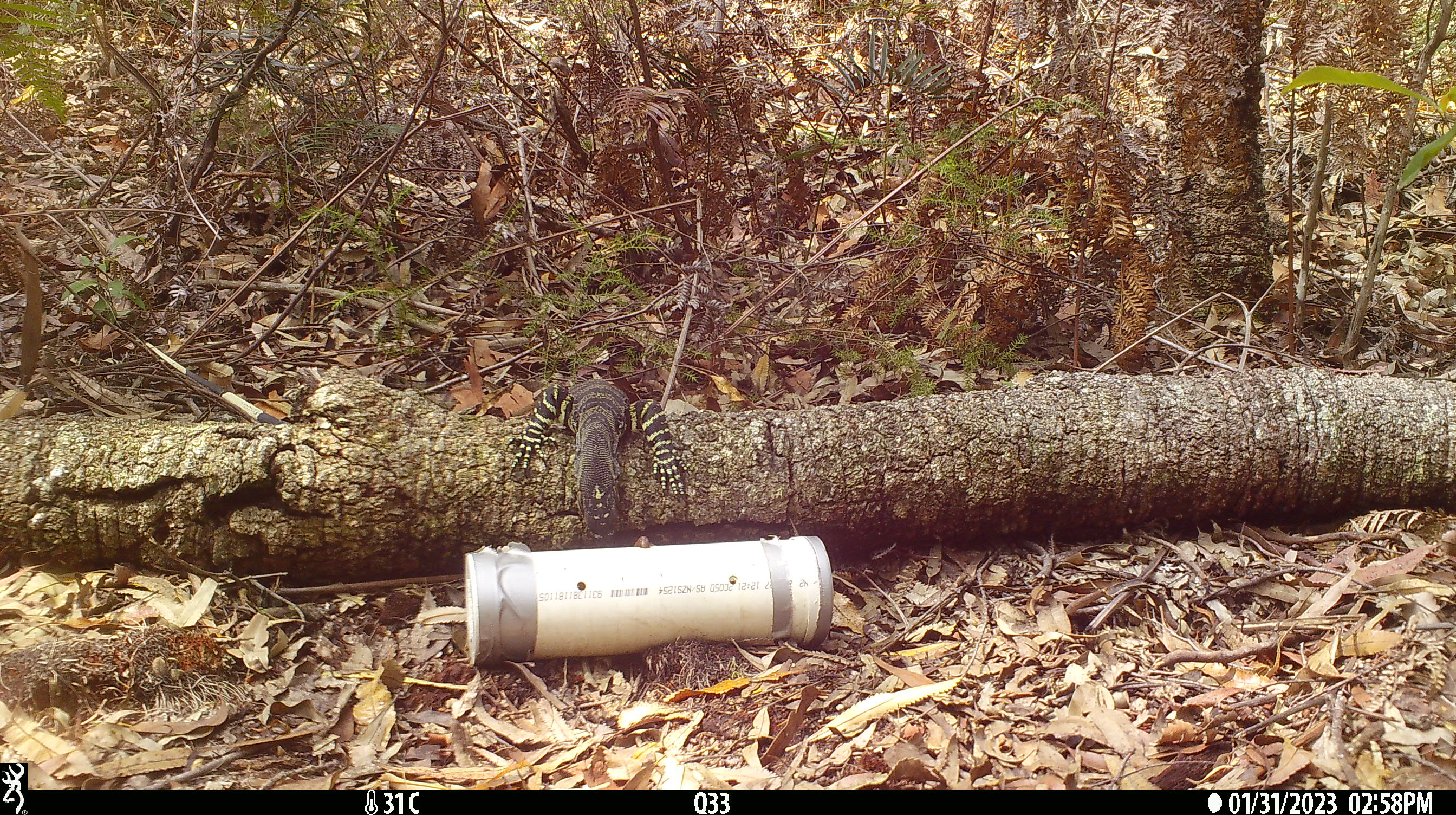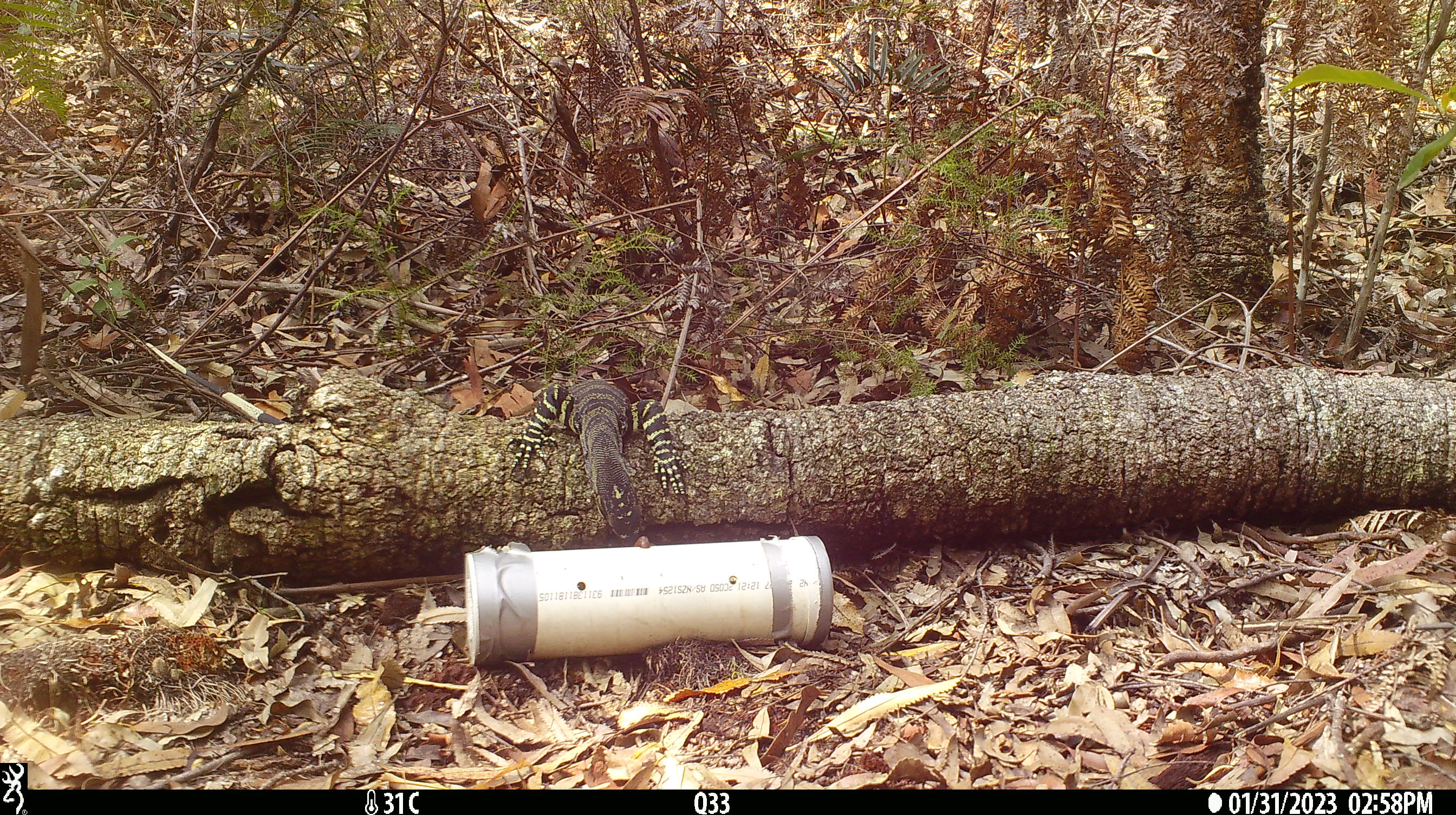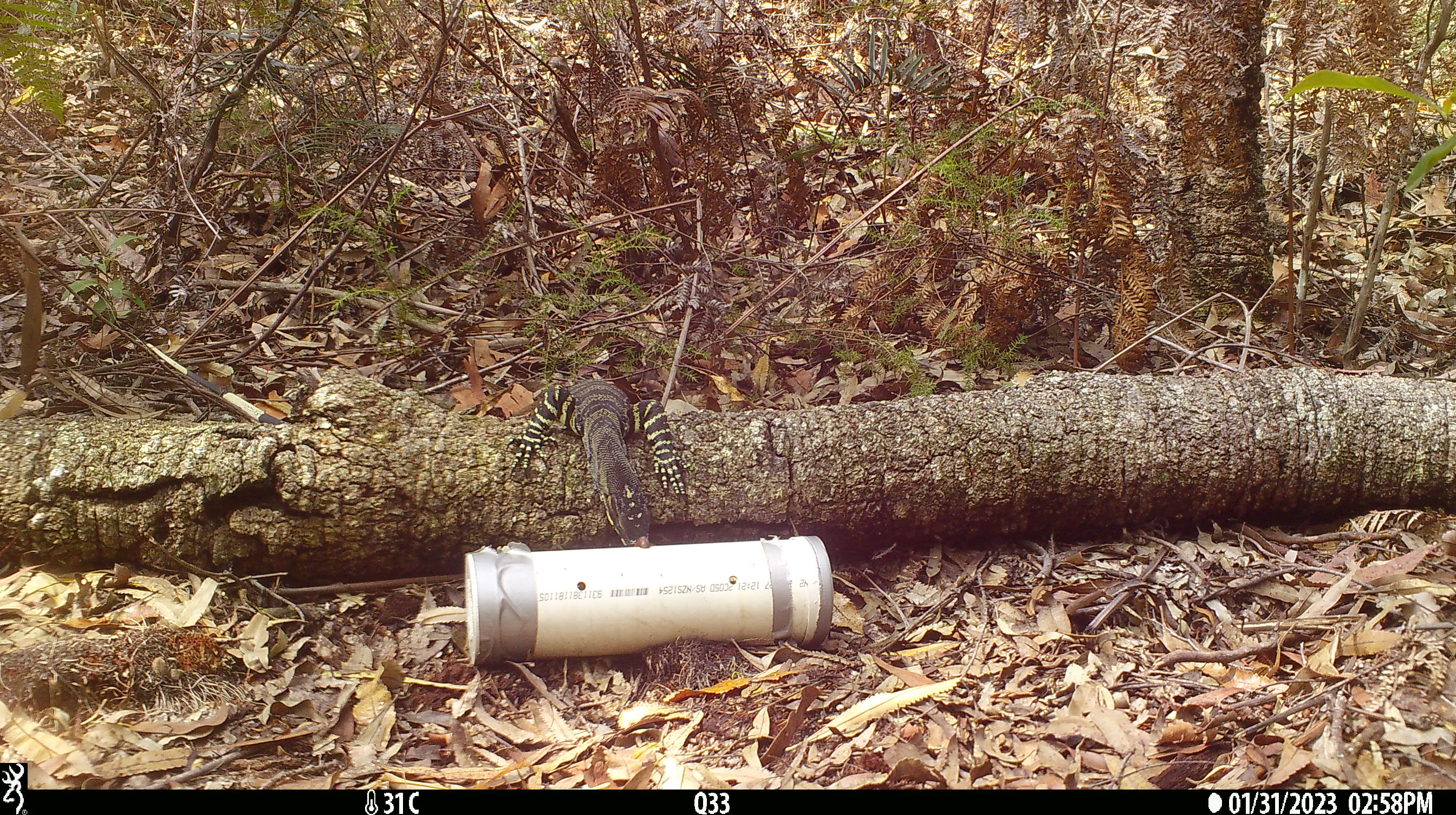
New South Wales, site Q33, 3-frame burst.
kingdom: Animalia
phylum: Chordata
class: Reptilia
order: Squamata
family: Varanidae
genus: Varanus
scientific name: Varanus varius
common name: lace monitor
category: goanna